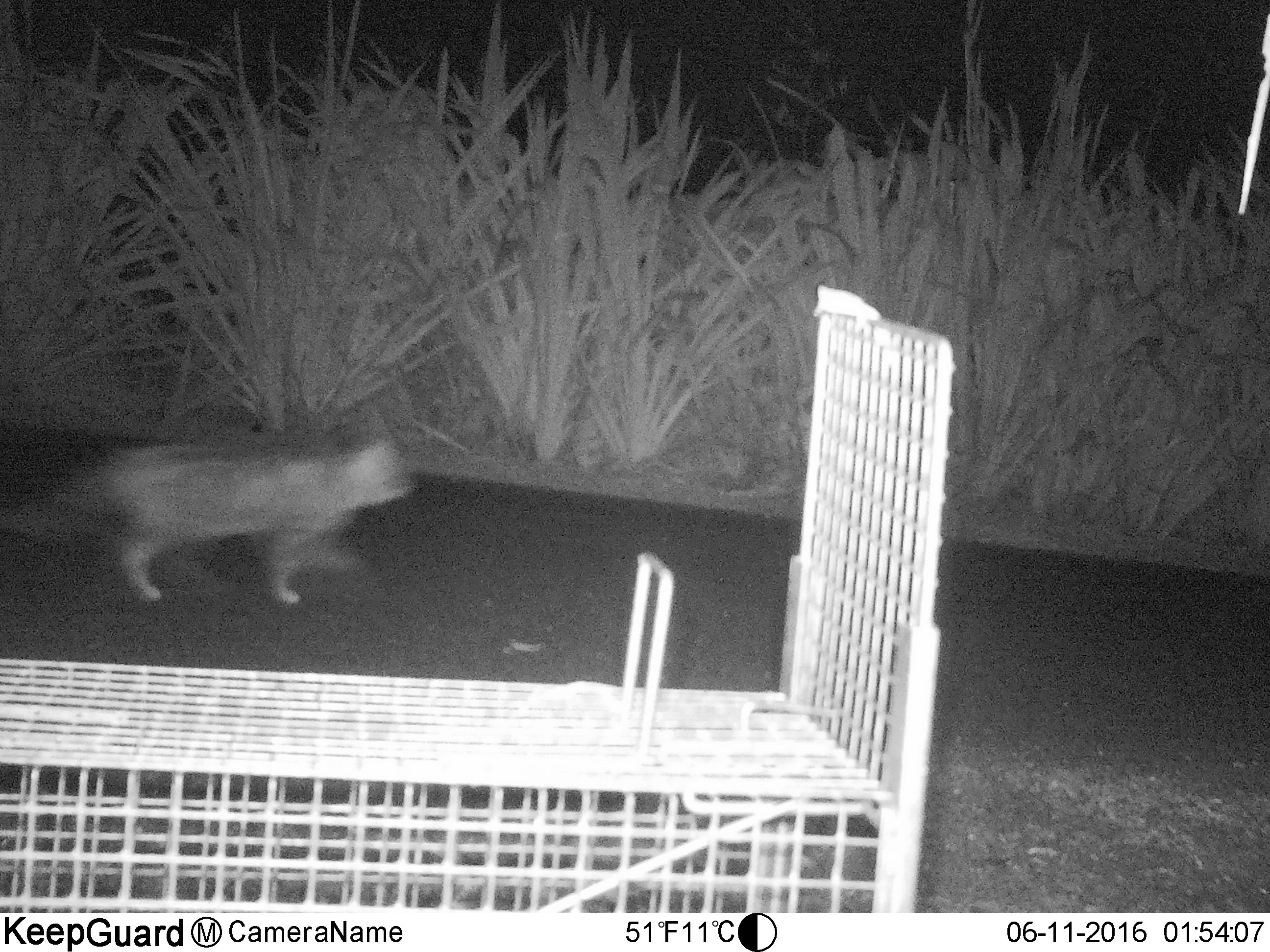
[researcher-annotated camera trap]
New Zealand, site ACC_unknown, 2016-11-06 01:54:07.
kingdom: Animalia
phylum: Chordata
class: Mammalia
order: Carnivora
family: Felidae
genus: Felis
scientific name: Felis catus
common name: domestic cat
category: cat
Cat (domestic cat) (Felis catus).